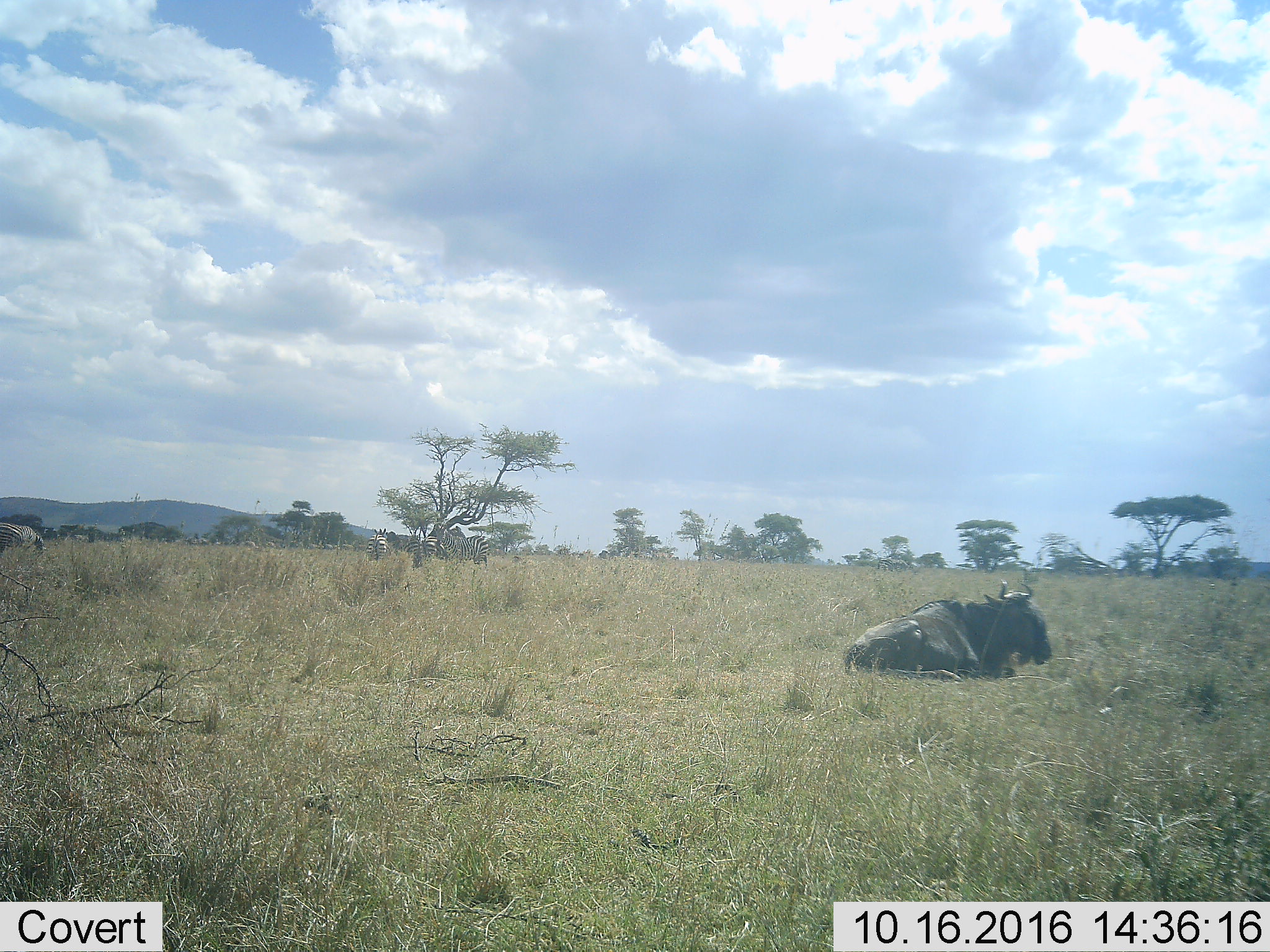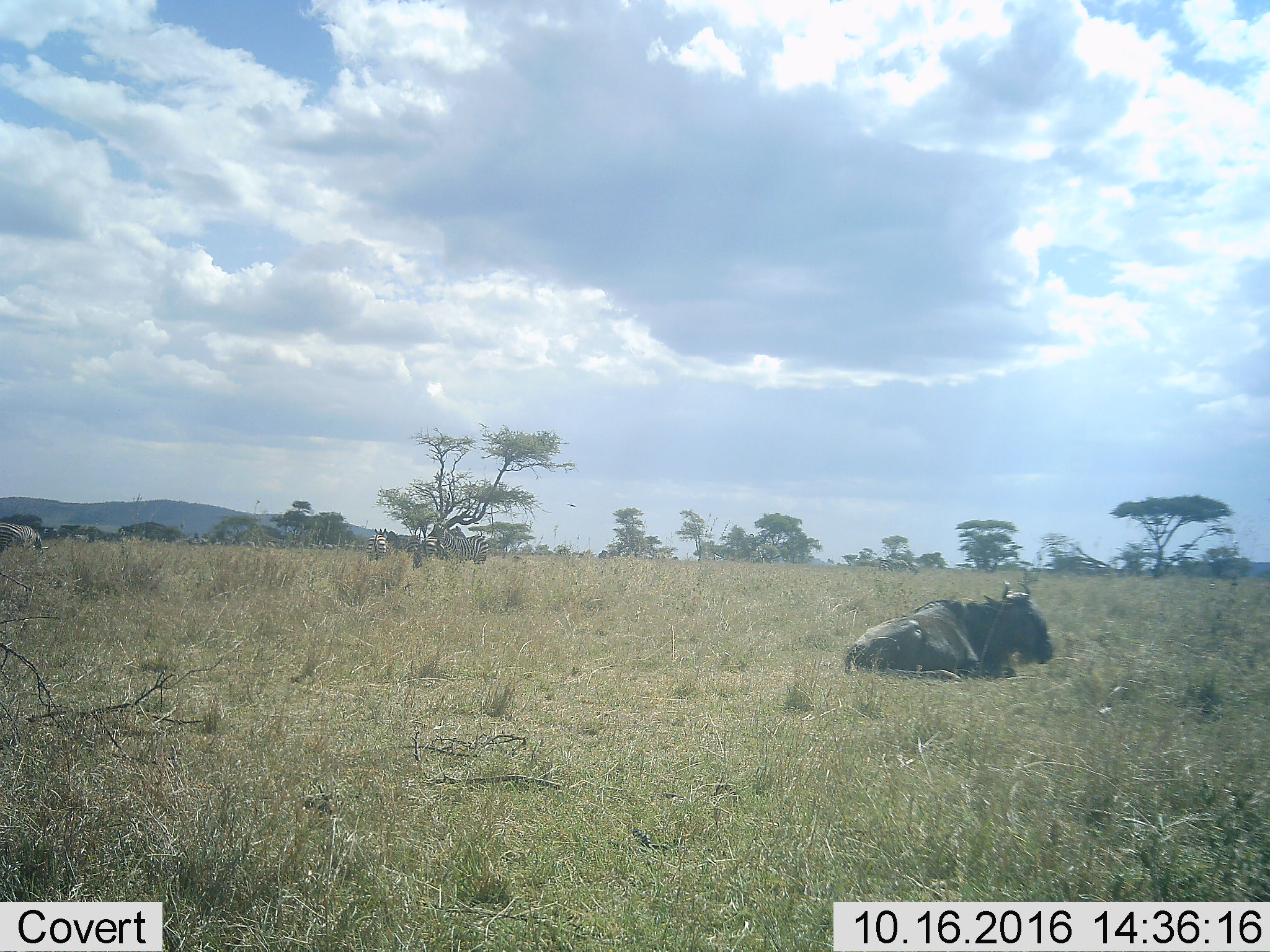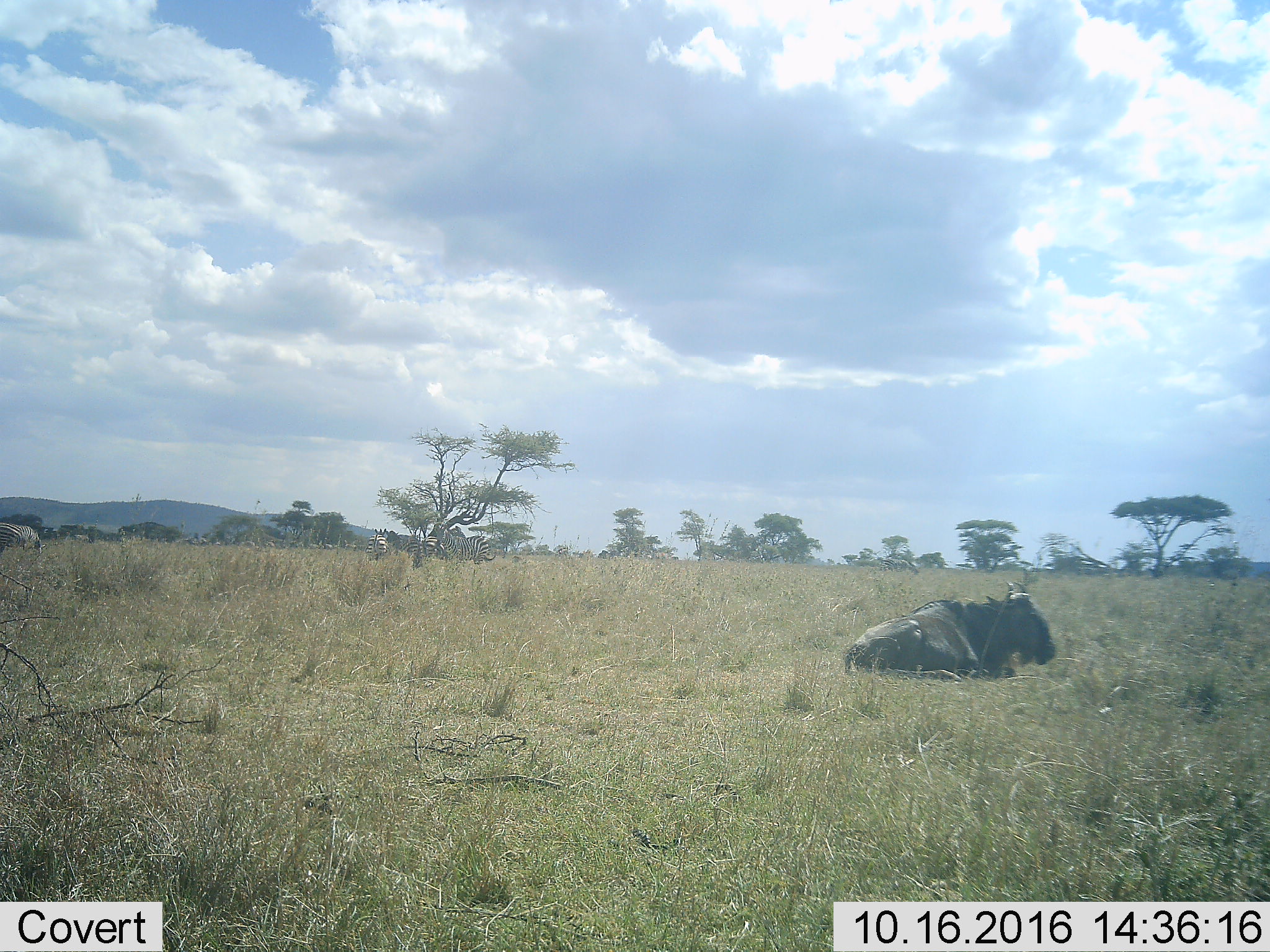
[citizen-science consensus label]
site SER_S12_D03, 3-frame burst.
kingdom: Animalia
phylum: Chordata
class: Mammalia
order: Artiodactyla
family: Bovidae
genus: Connochaetes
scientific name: Connochaetes taurinus taurinus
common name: blue wildebeest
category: wildebeestblue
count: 1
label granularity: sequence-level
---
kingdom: Animalia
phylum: Chordata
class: Mammalia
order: Perissodactyla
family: Equidae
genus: Equus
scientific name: Equus quagga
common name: plains zebra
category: zebraplains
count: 6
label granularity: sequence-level